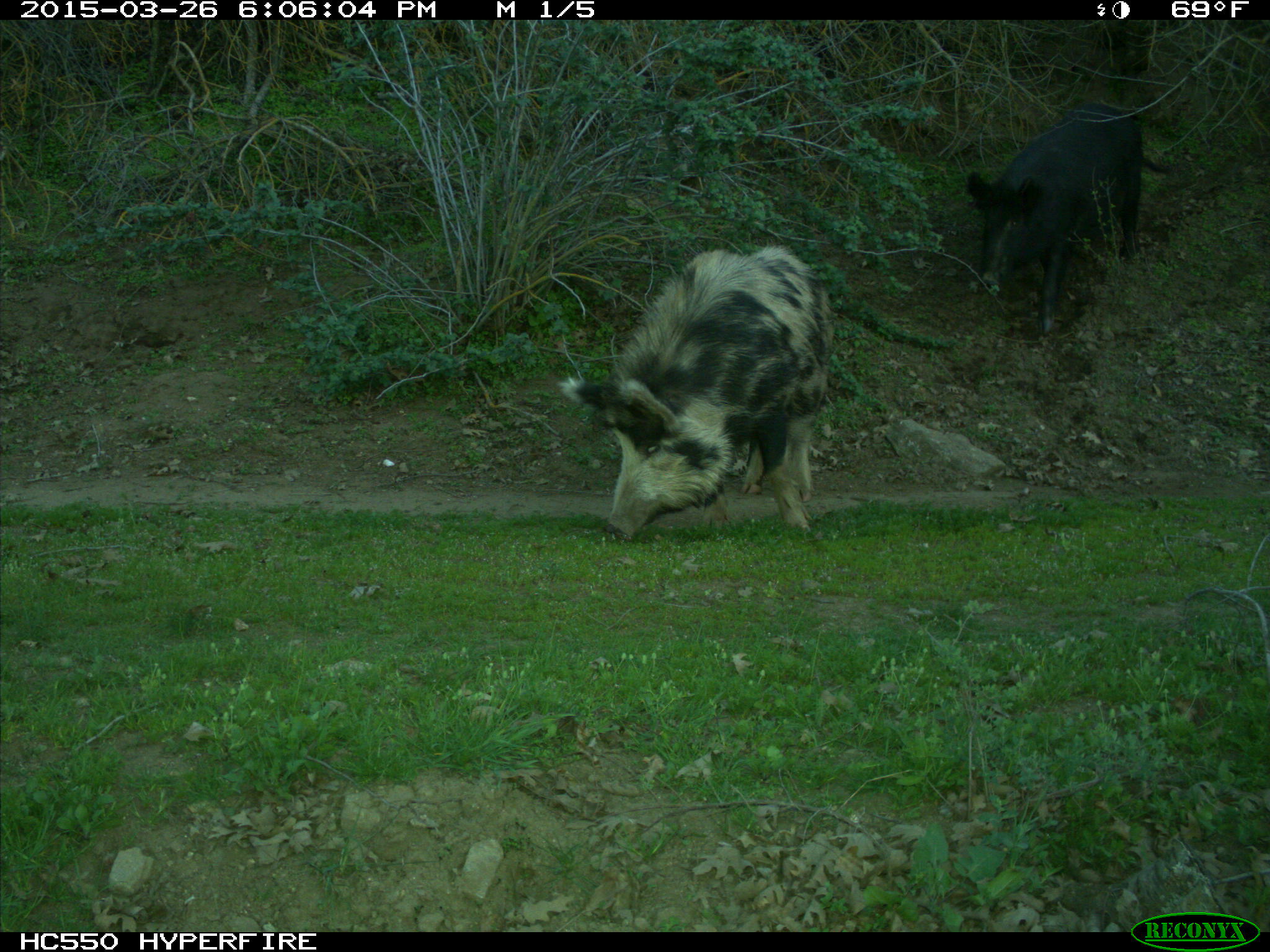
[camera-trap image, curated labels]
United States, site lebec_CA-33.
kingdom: Animalia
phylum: Chordata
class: Mammalia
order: Artiodactyla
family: Suidae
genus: Sus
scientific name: Sus scrofa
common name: wild boar